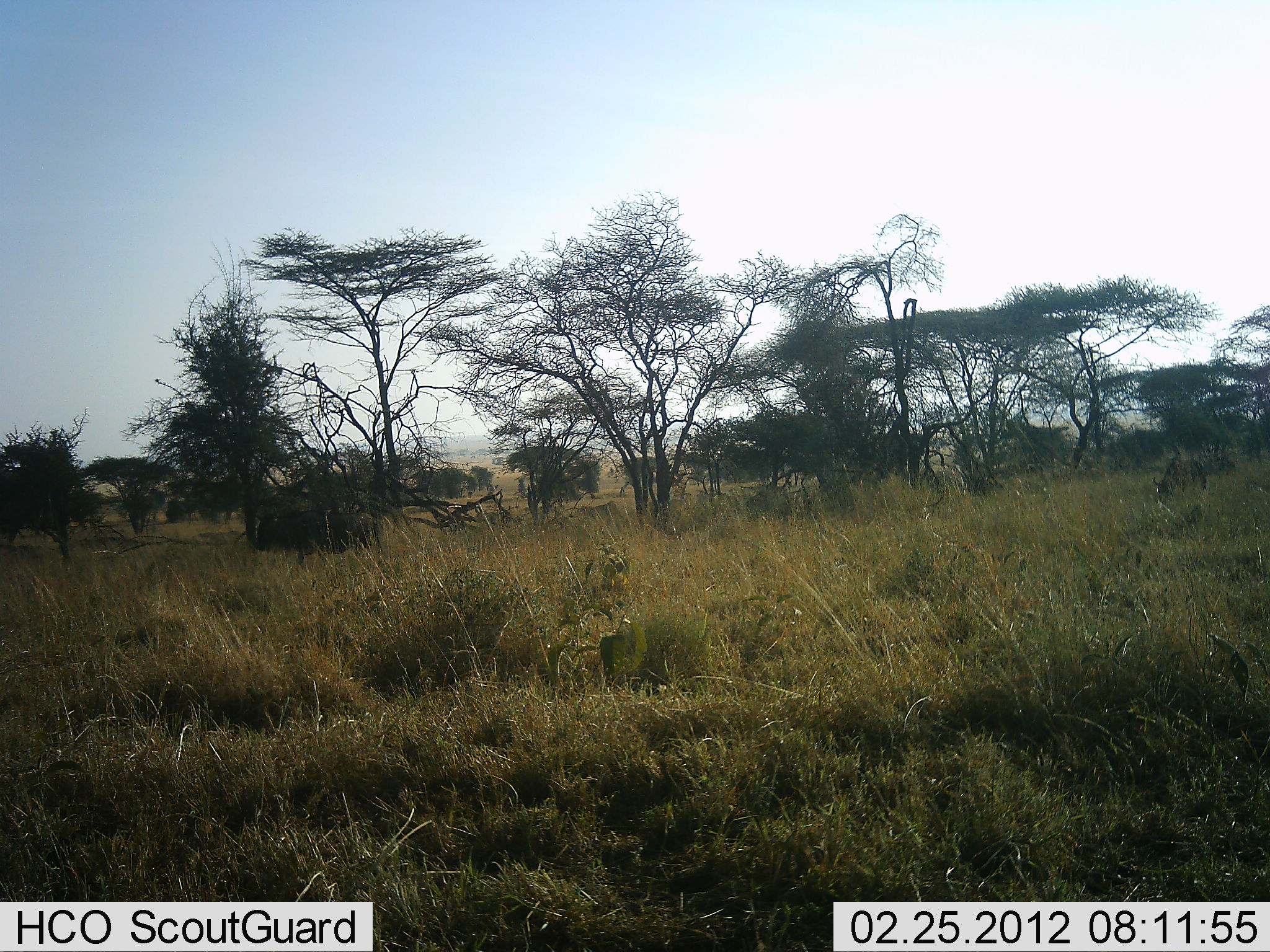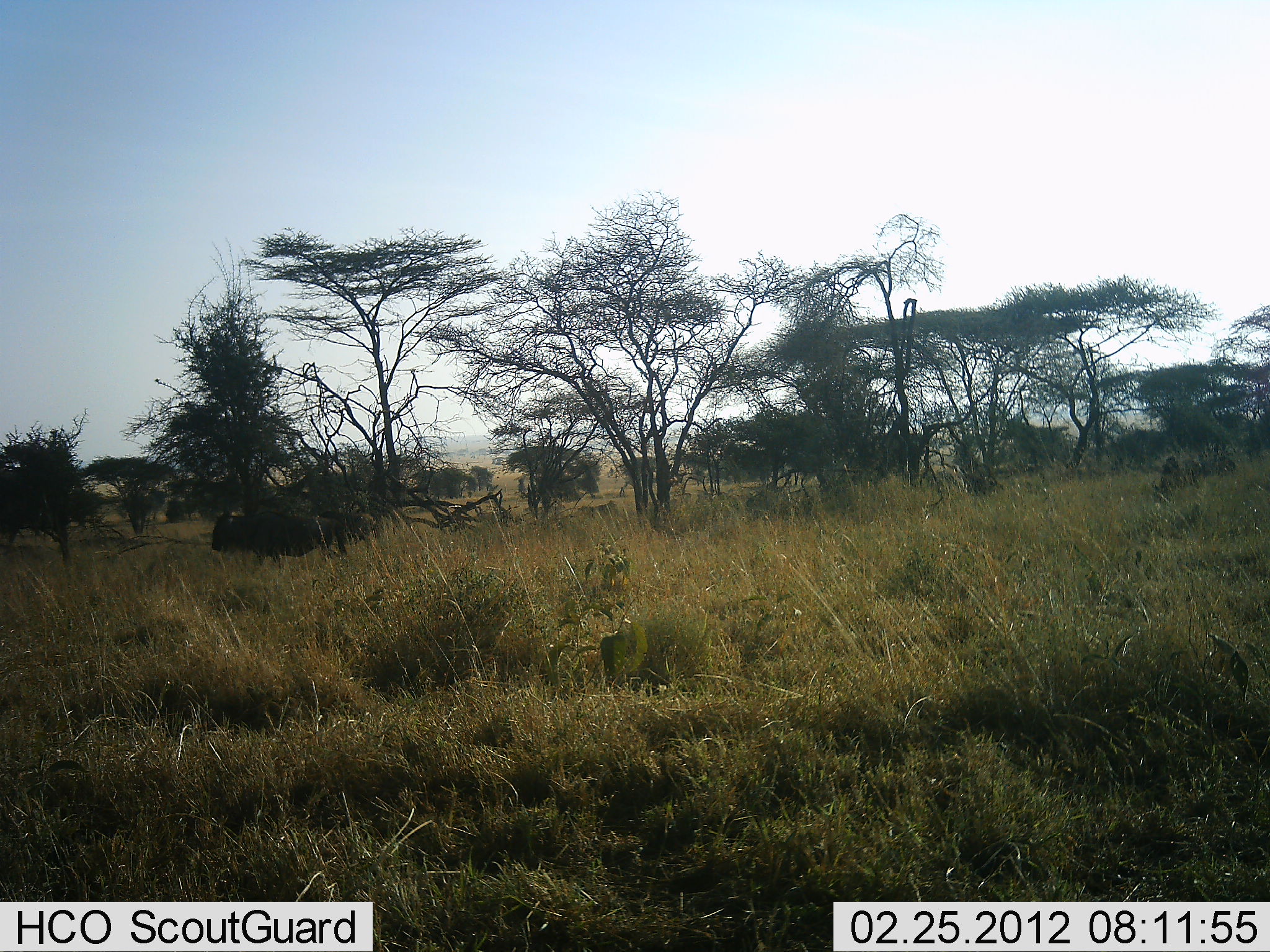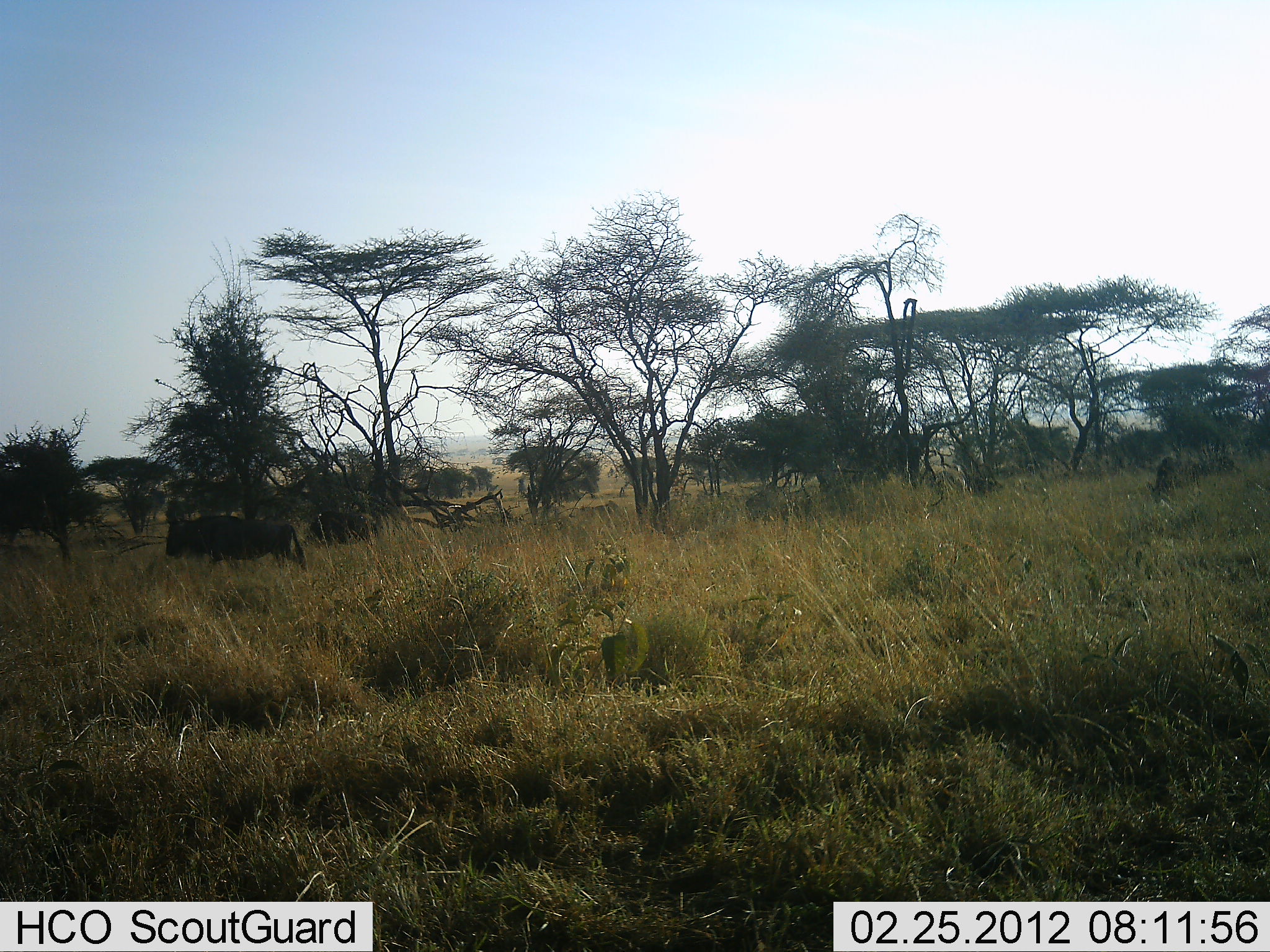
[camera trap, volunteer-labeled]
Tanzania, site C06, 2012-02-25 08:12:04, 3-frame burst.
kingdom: Animalia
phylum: Chordata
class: Mammalia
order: Artiodactyla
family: Bovidae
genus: Connochaetes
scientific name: Connochaetes taurinus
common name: blue wildebeest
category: wildebeest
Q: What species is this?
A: Wildebeest (blue wildebeest) (Connochaetes taurinus).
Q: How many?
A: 2.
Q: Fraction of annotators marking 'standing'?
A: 6%.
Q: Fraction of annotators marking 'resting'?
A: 6%.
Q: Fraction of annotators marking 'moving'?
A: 83%.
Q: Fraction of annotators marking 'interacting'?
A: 0%.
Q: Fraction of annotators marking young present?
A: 0%.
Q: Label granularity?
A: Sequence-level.